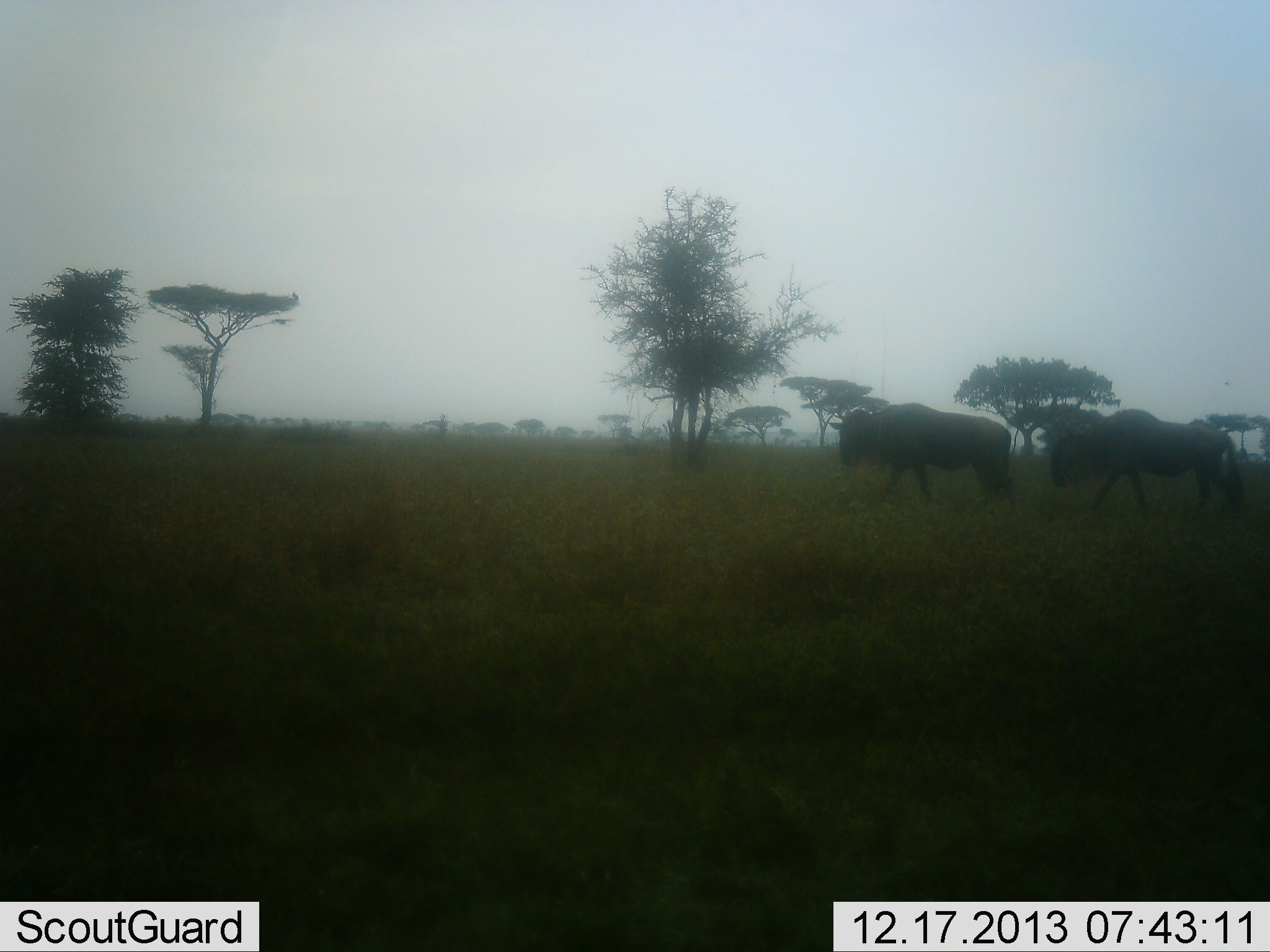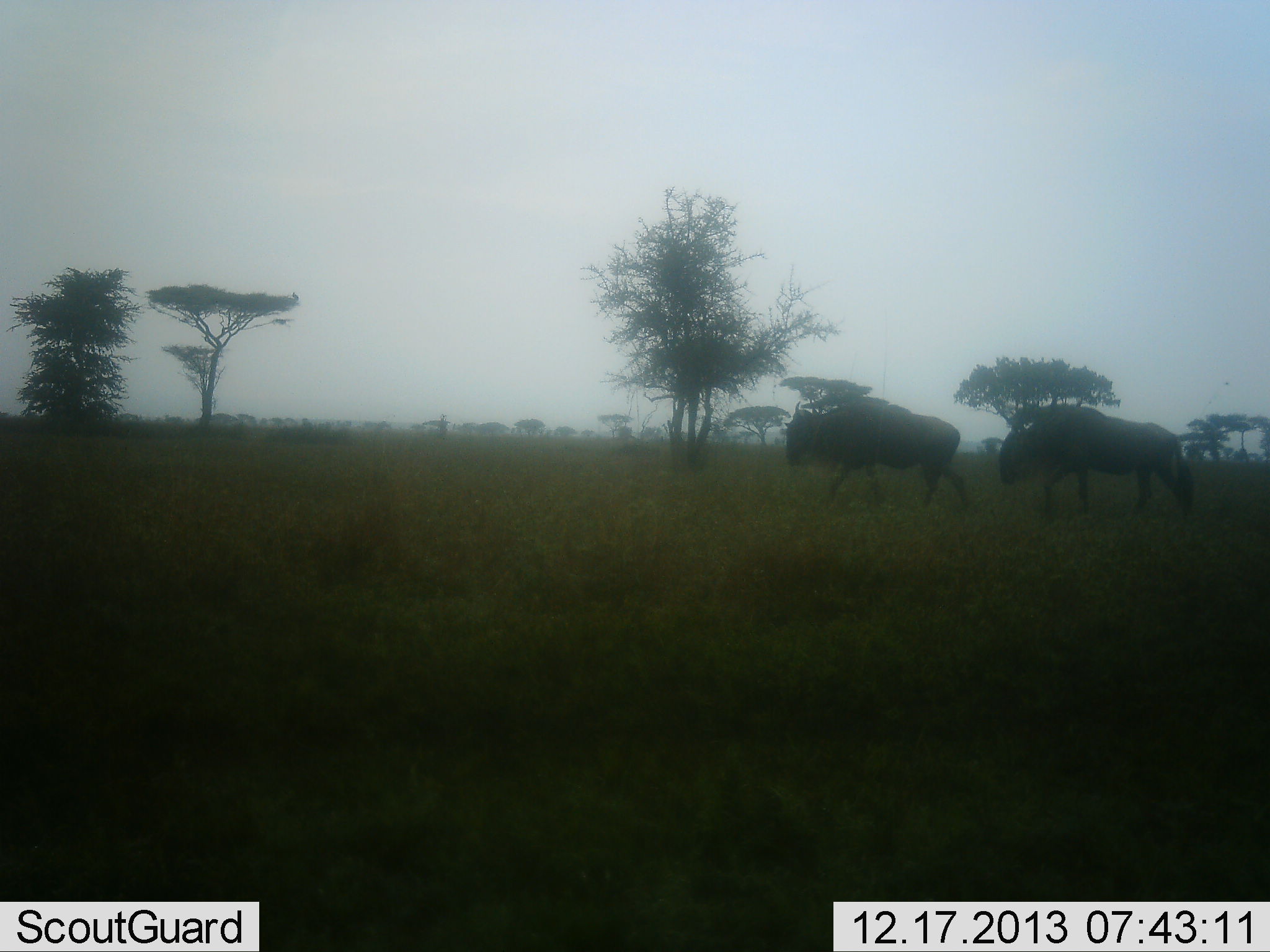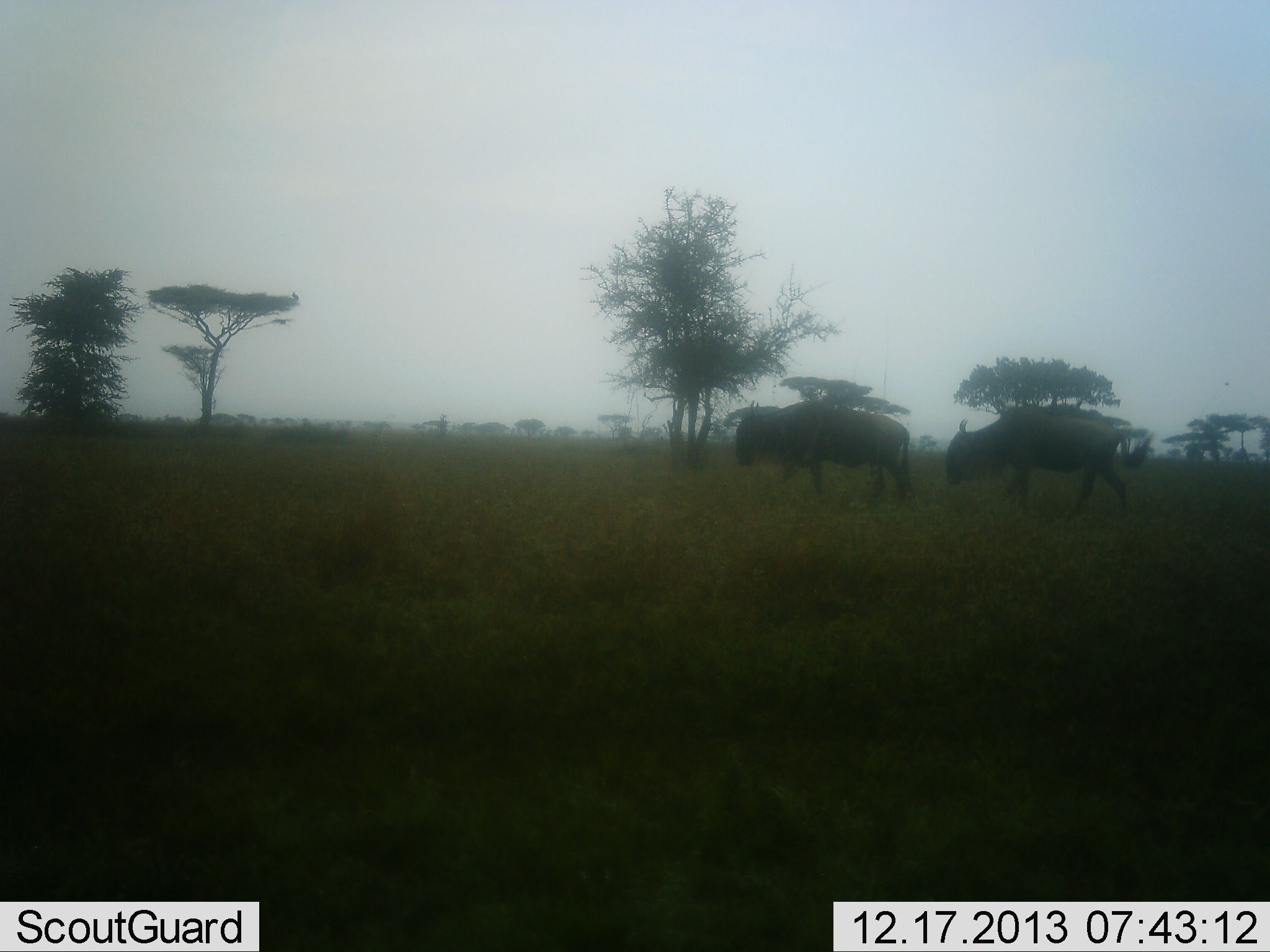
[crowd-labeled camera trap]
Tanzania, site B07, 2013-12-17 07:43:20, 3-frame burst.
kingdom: Animalia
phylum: Chordata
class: Mammalia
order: Artiodactyla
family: Bovidae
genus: Connochaetes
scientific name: Connochaetes taurinus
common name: blue wildebeest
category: wildebeest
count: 2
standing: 10%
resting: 0%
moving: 100%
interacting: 0%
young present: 0%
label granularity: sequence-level